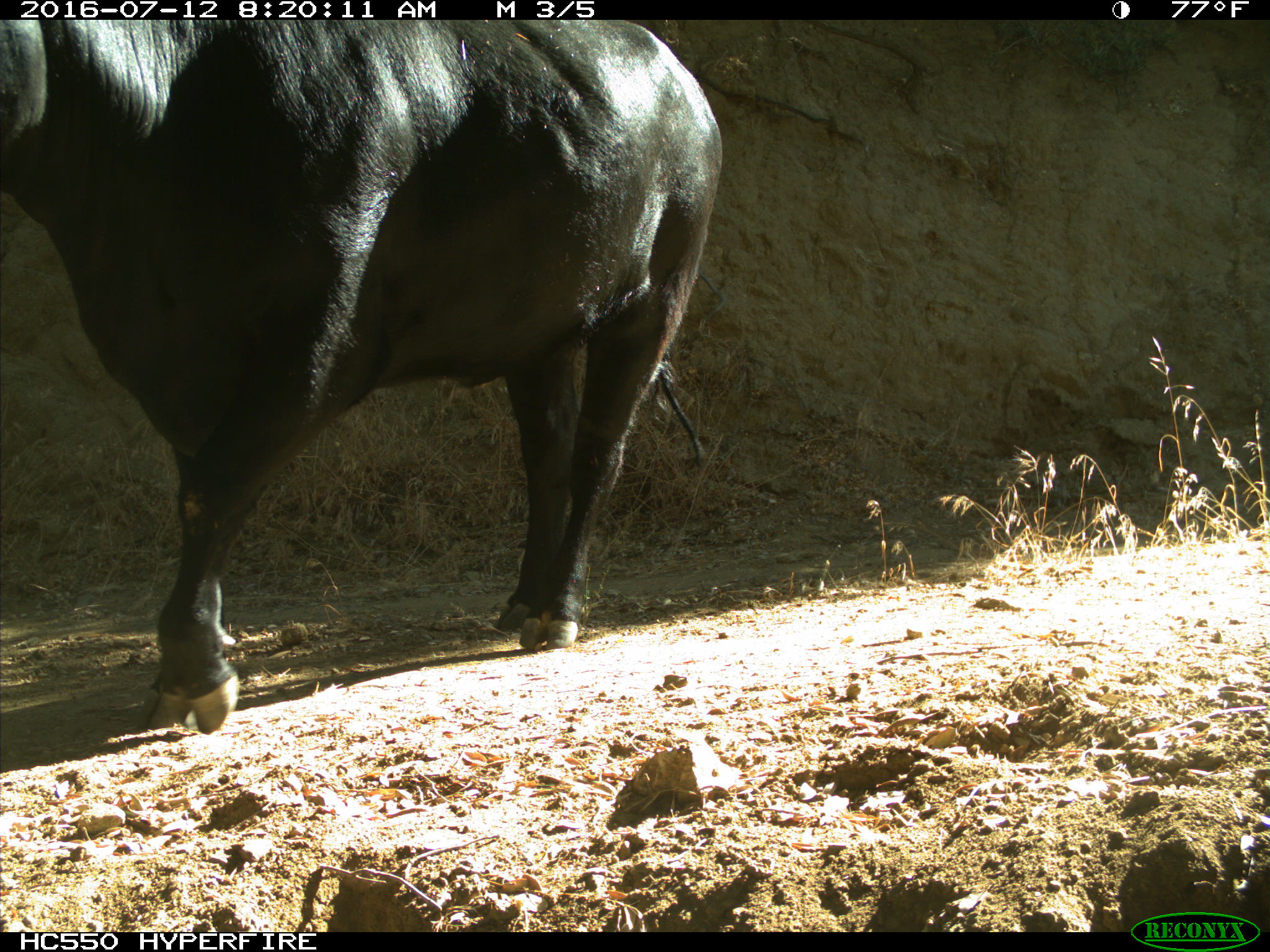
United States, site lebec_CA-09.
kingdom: Animalia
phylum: Chordata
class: Mammalia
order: Artiodactyla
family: Bovidae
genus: Bos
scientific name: Bos taurus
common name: domestic cow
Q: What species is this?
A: Bos taurus (domestic cow).